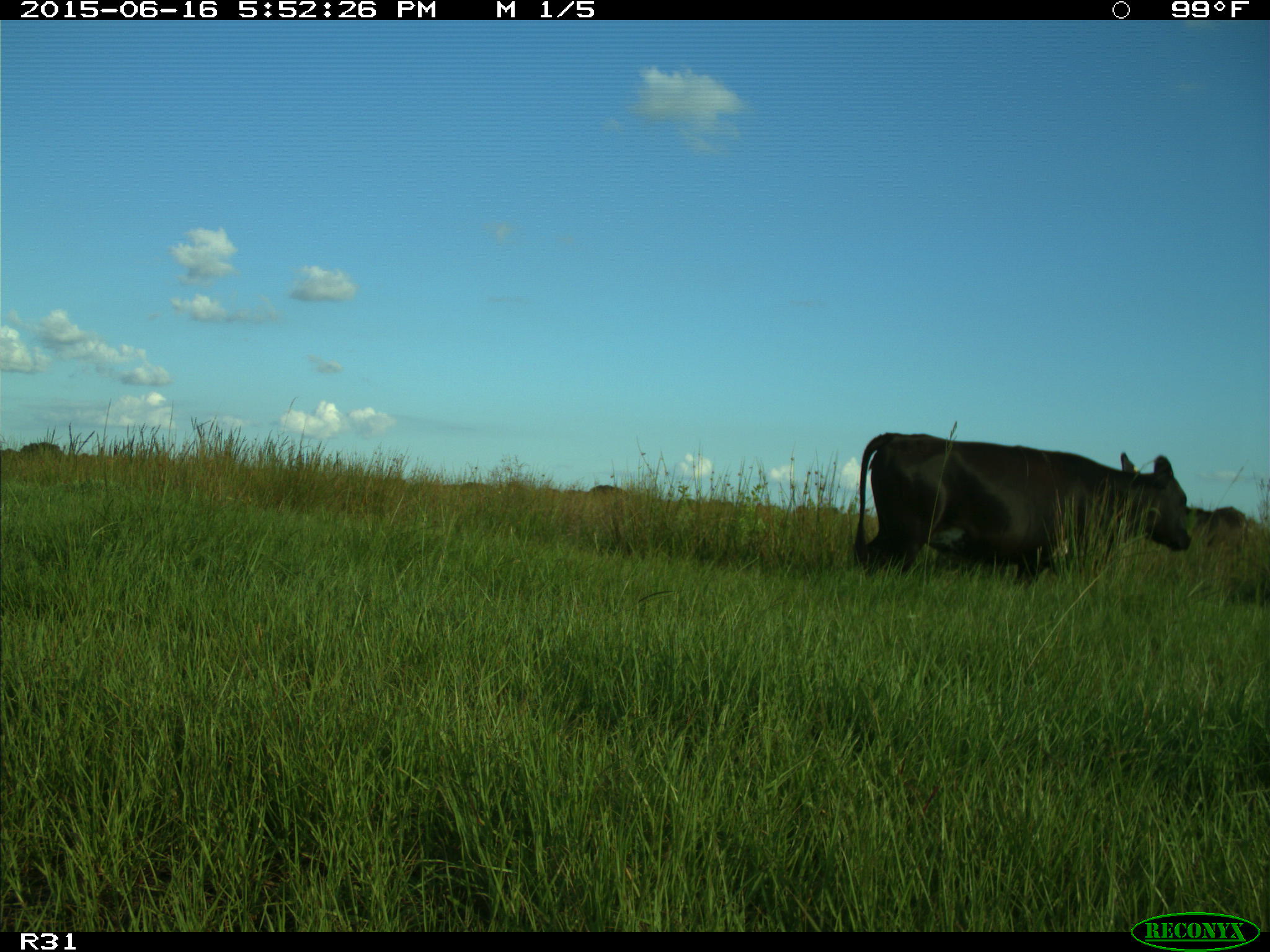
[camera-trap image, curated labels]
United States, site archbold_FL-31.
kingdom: Animalia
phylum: Chordata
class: Mammalia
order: Artiodactyla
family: Bovidae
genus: Bos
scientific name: Bos taurus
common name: domestic cow